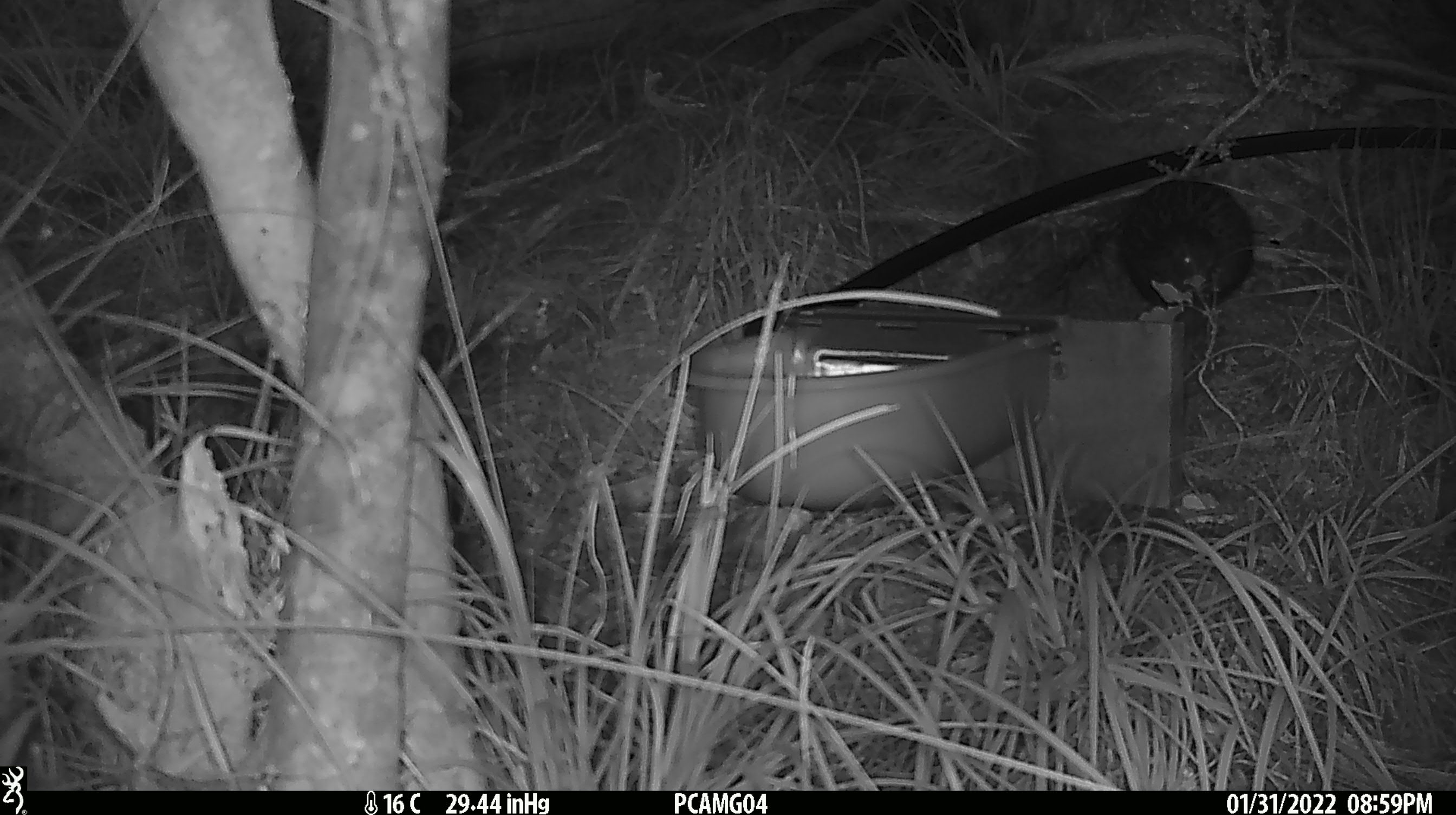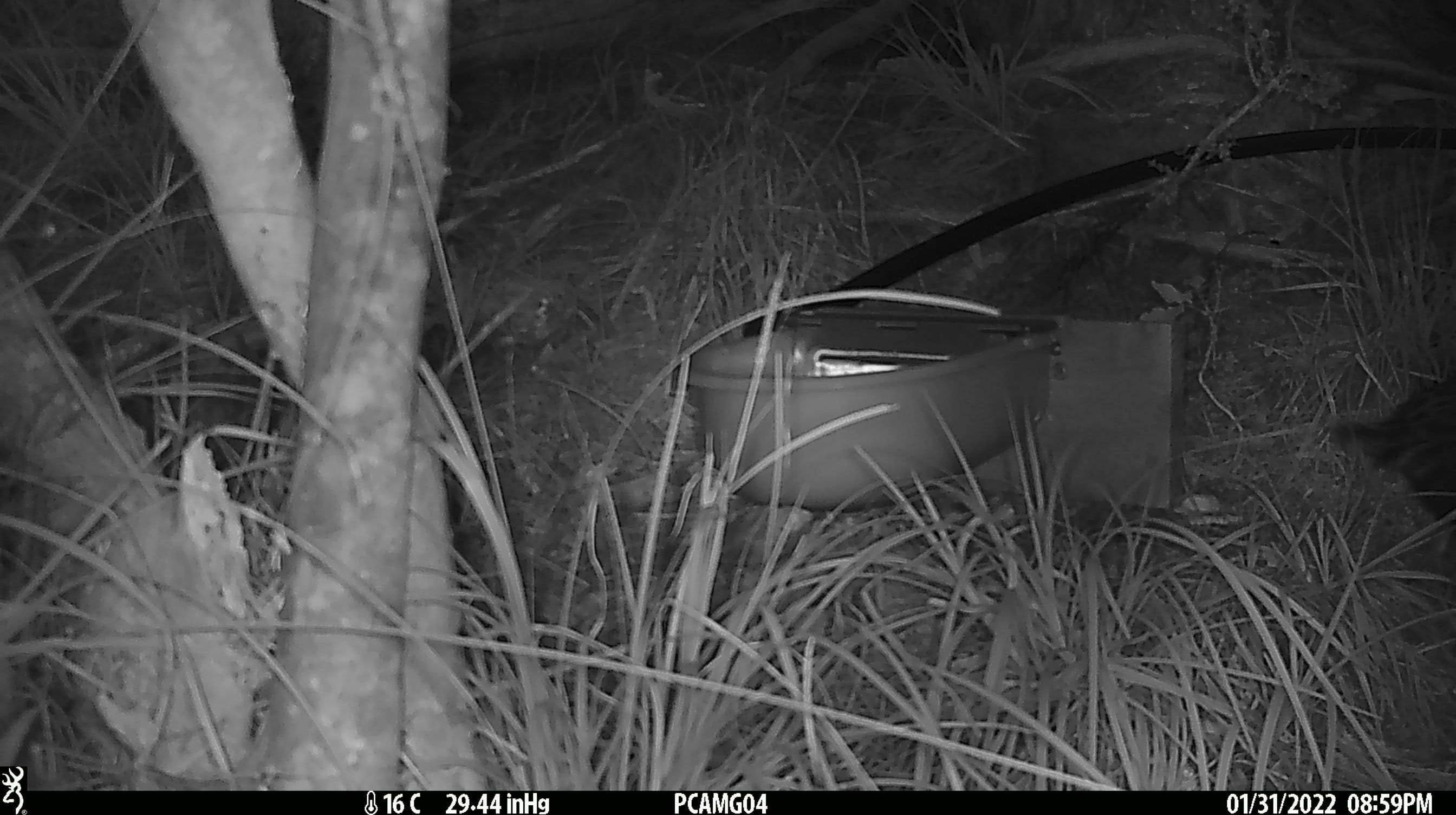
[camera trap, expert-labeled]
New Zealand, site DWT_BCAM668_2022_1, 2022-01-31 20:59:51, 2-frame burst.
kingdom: Animalia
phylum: Chordata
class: Aves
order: Gruiformes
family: Rallidae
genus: Gallirallus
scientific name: Gallirallus australis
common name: weka